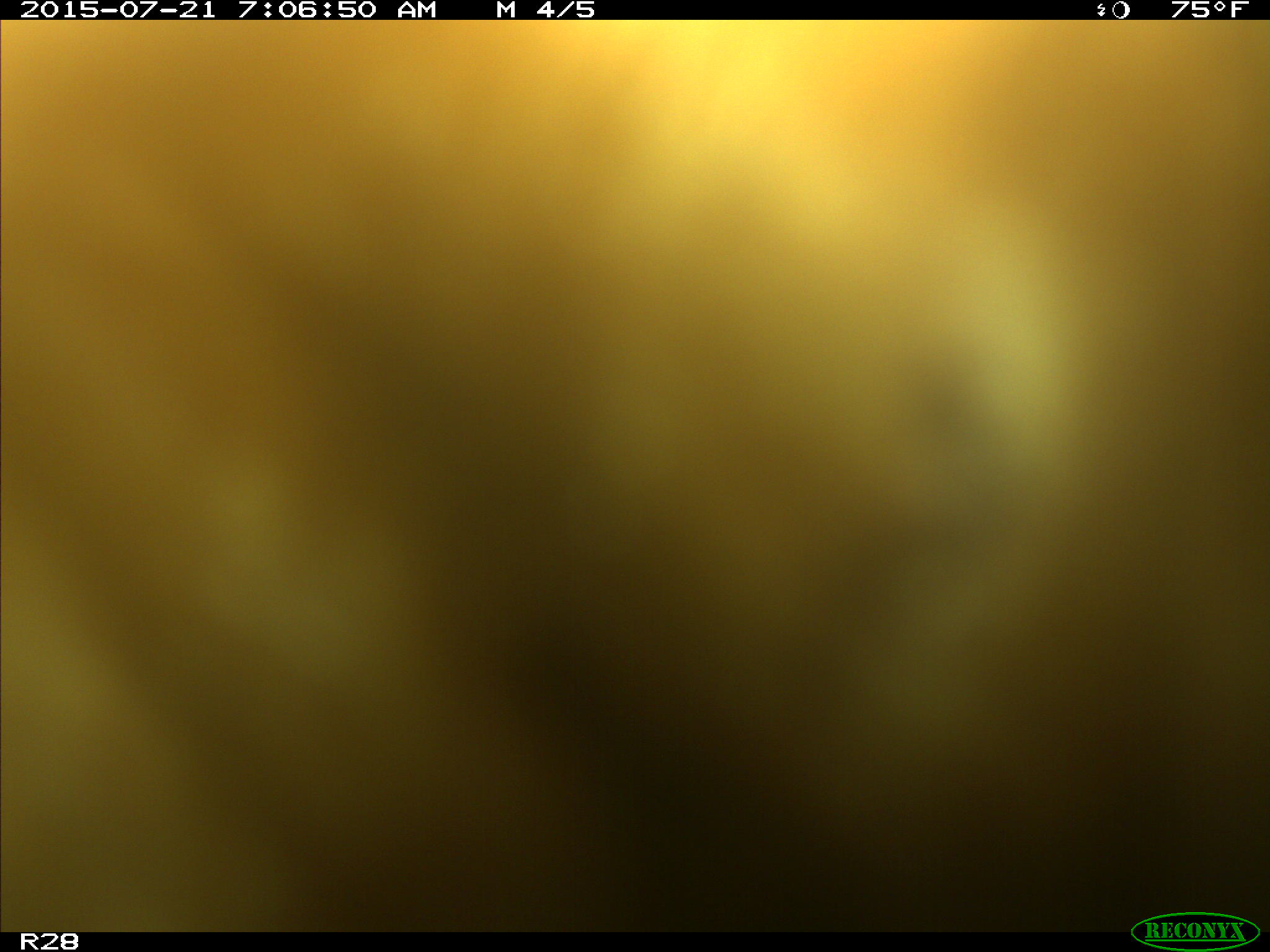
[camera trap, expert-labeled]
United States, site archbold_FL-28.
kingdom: Animalia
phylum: Chordata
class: Mammalia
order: Artiodactyla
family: Bovidae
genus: Bos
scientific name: Bos taurus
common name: domestic cow